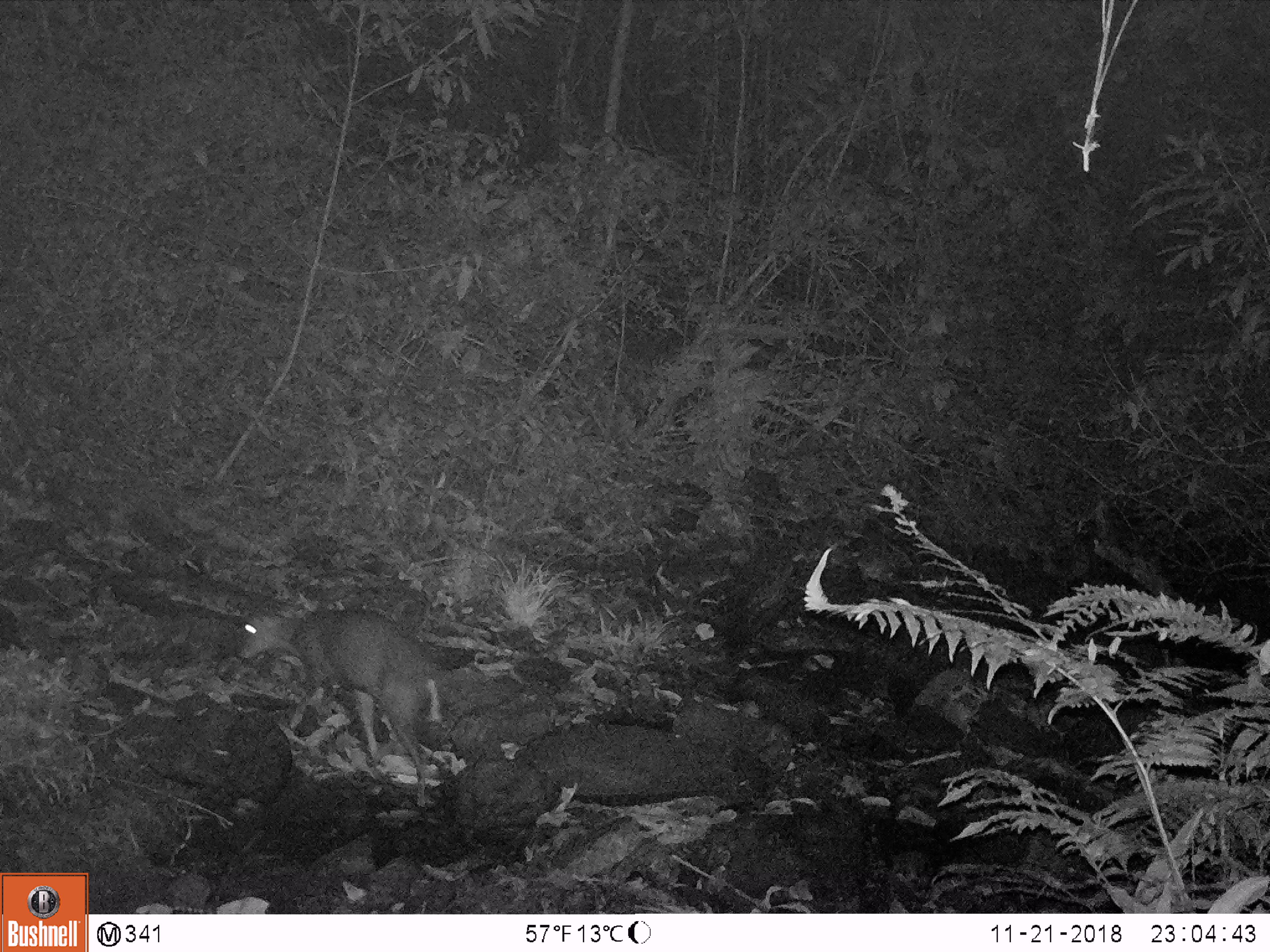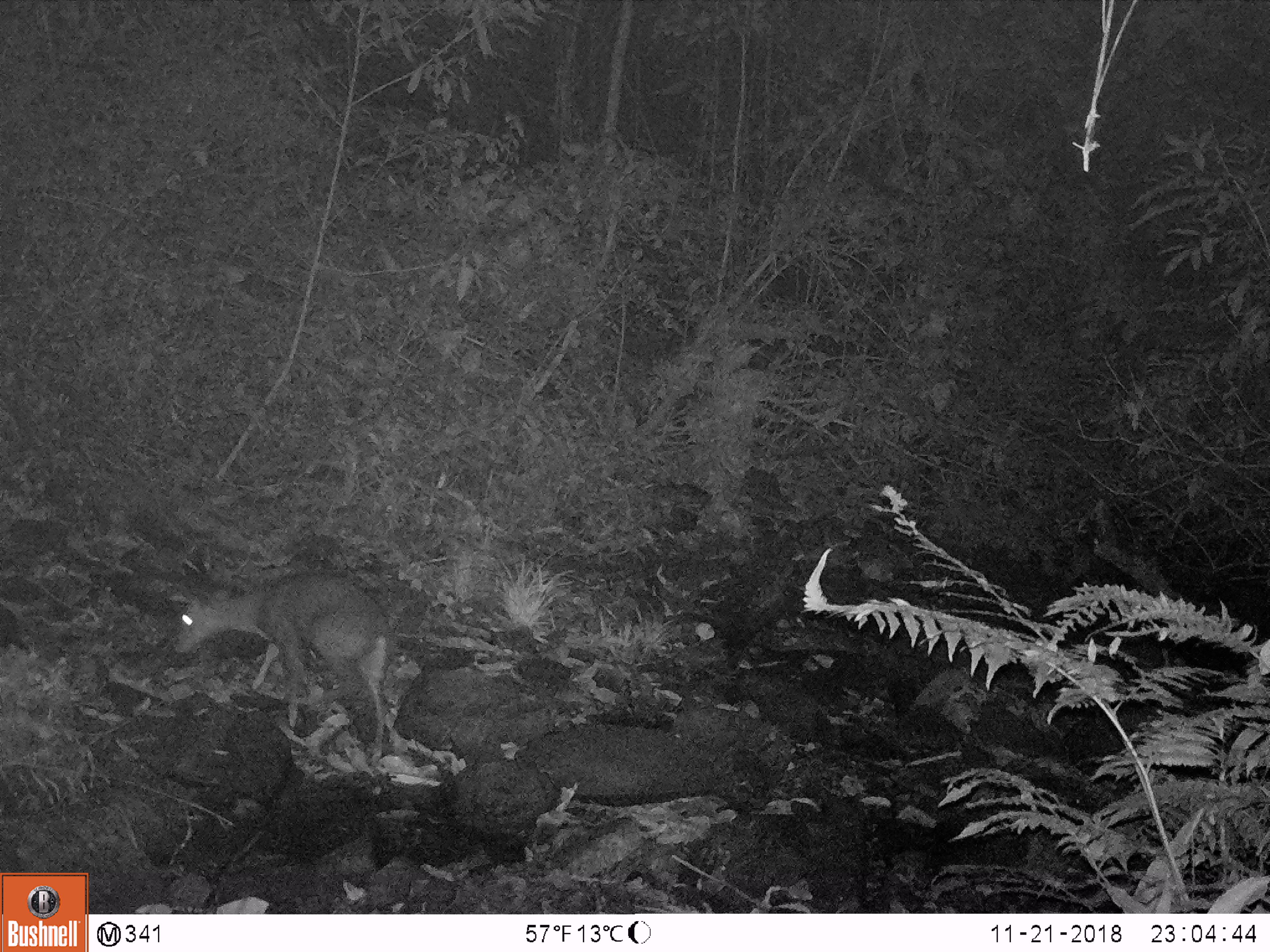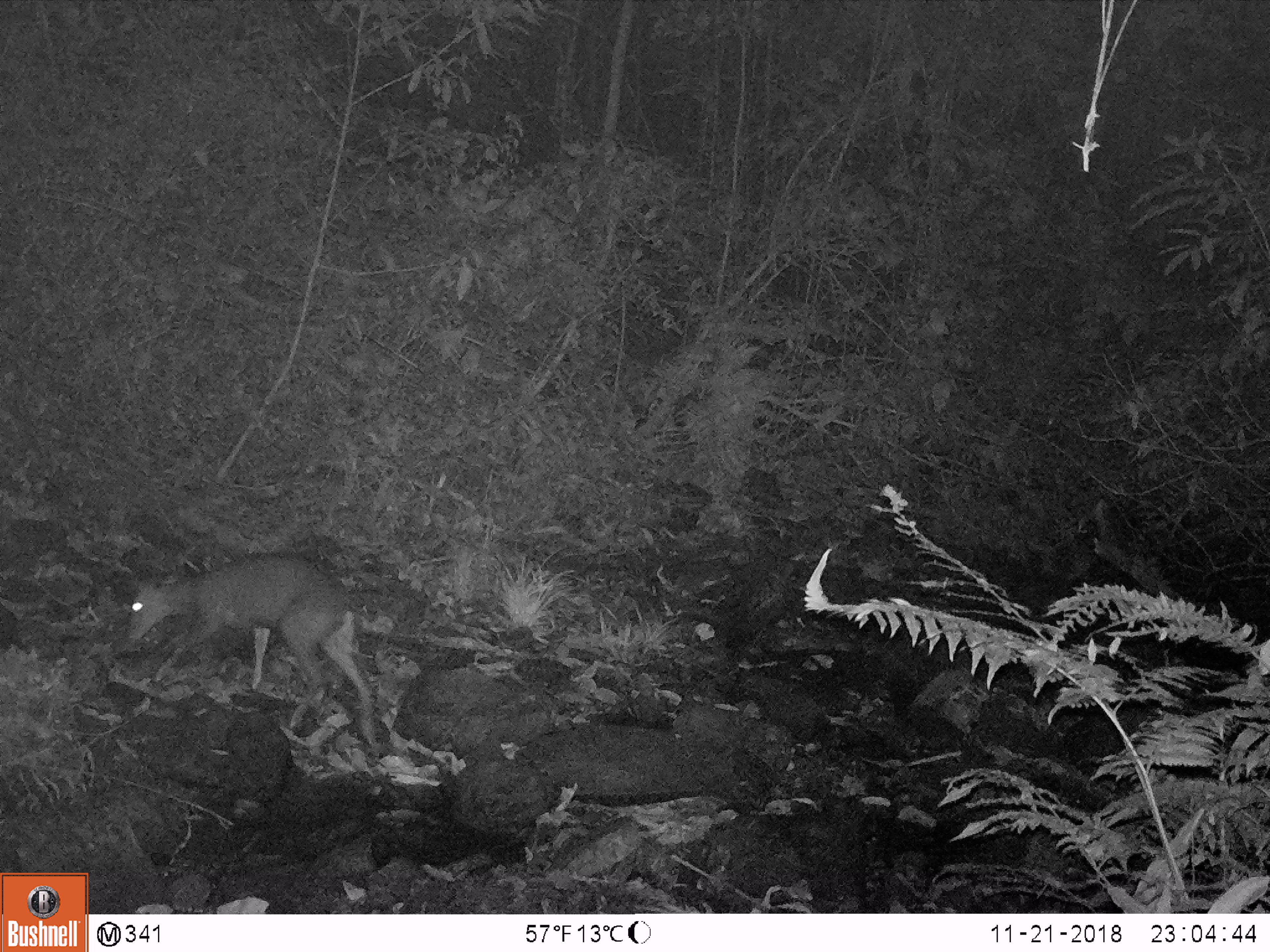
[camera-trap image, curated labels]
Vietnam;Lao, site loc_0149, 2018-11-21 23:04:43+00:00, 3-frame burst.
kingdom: Animalia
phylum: Chordata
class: Mammalia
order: Artiodactyla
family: Cervidae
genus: Muntiacus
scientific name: Muntiacus rooseveltorum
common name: roosevelt's muntjac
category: roosevelts muntjac group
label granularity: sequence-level